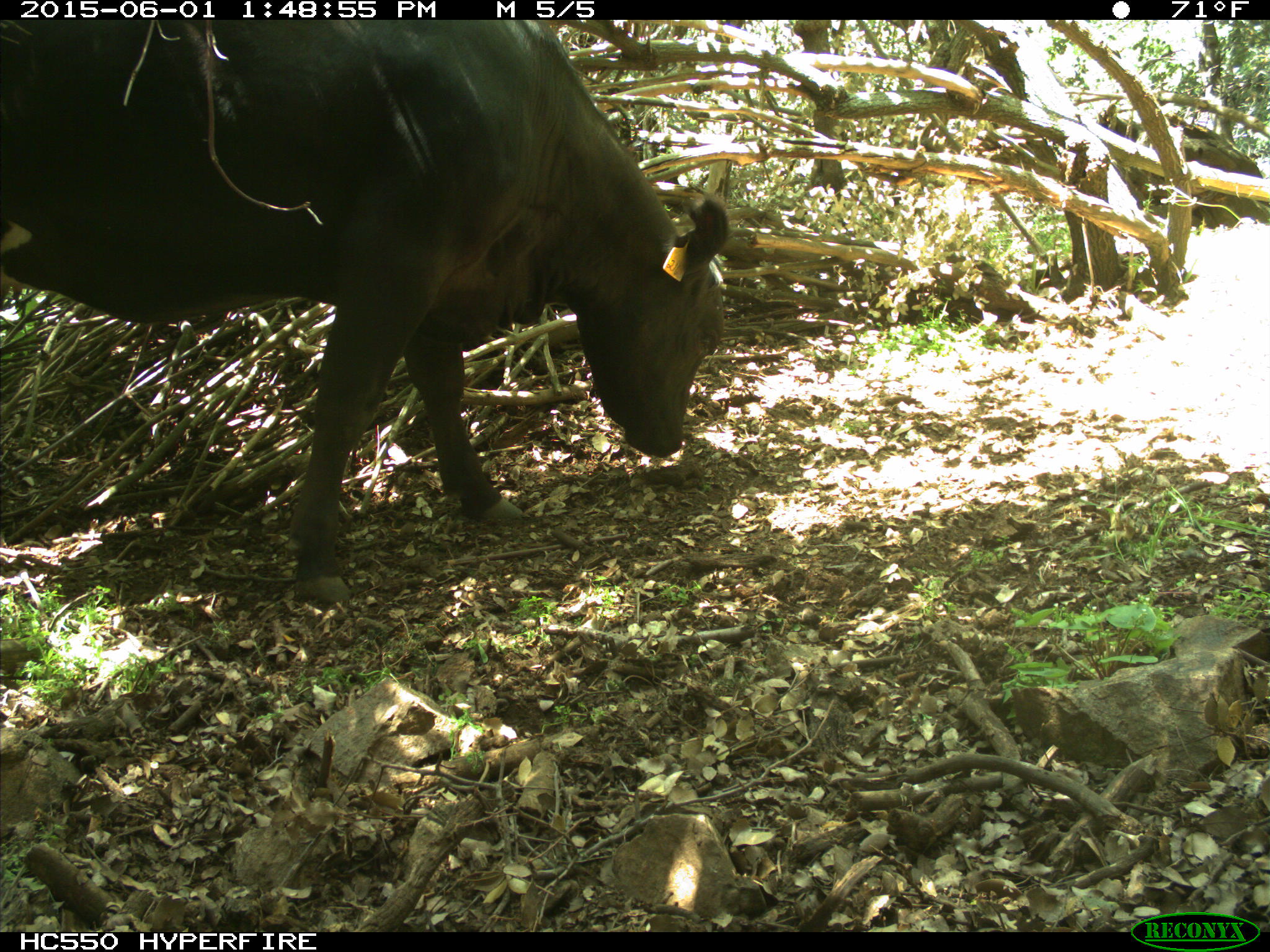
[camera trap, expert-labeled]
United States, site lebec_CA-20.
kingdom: Animalia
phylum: Chordata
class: Mammalia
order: Artiodactyla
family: Bovidae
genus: Bos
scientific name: Bos taurus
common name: domestic cow